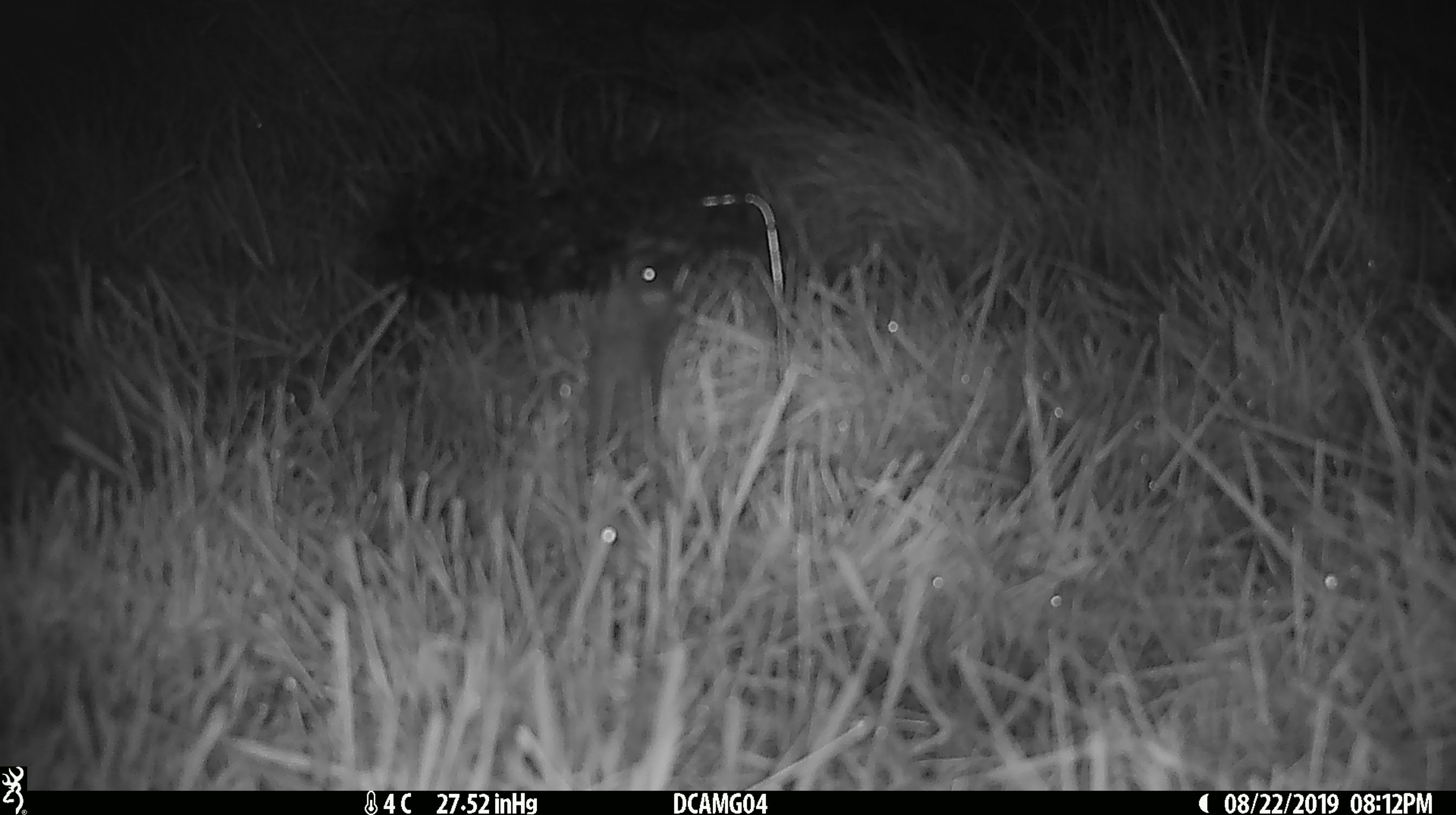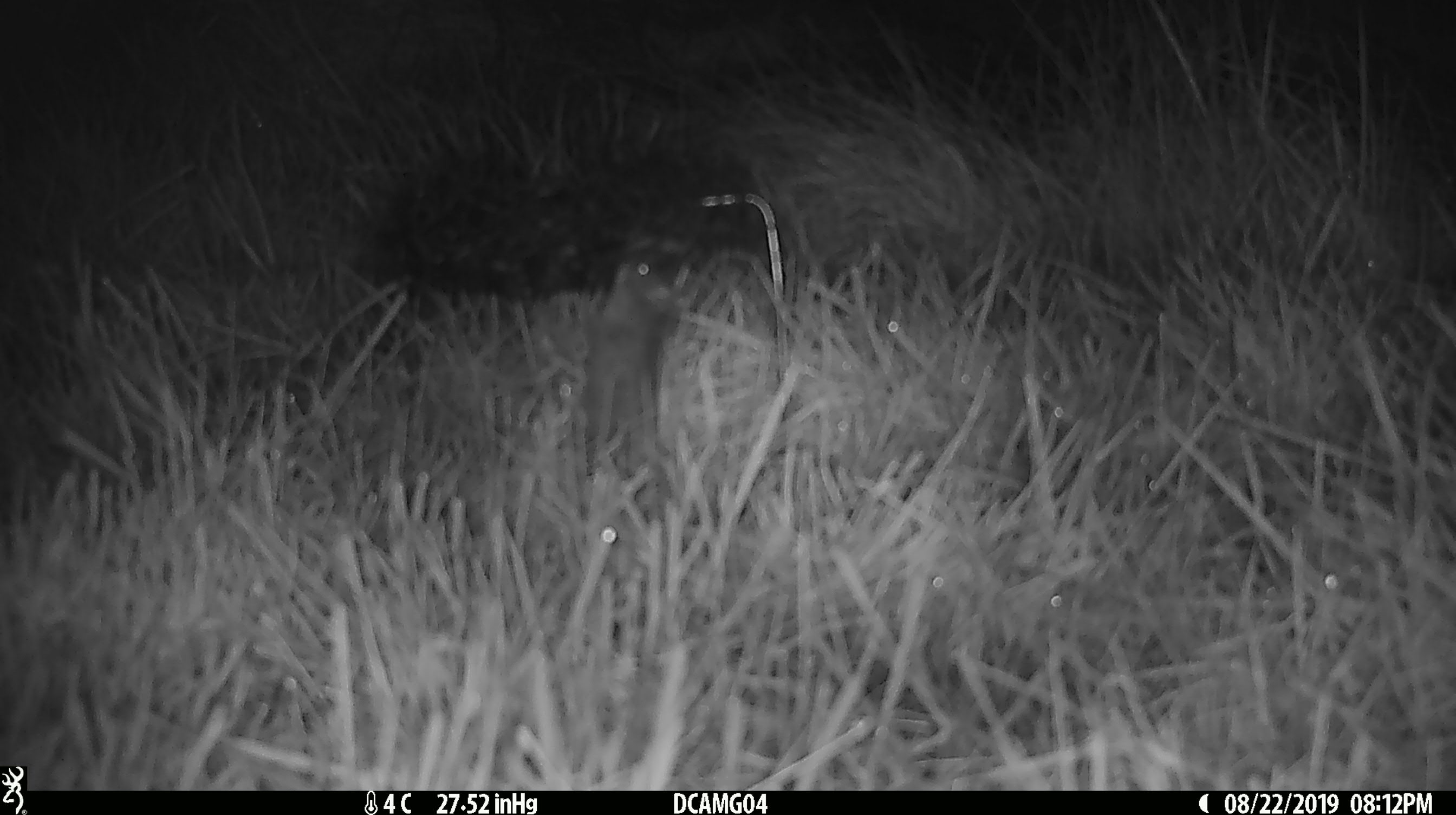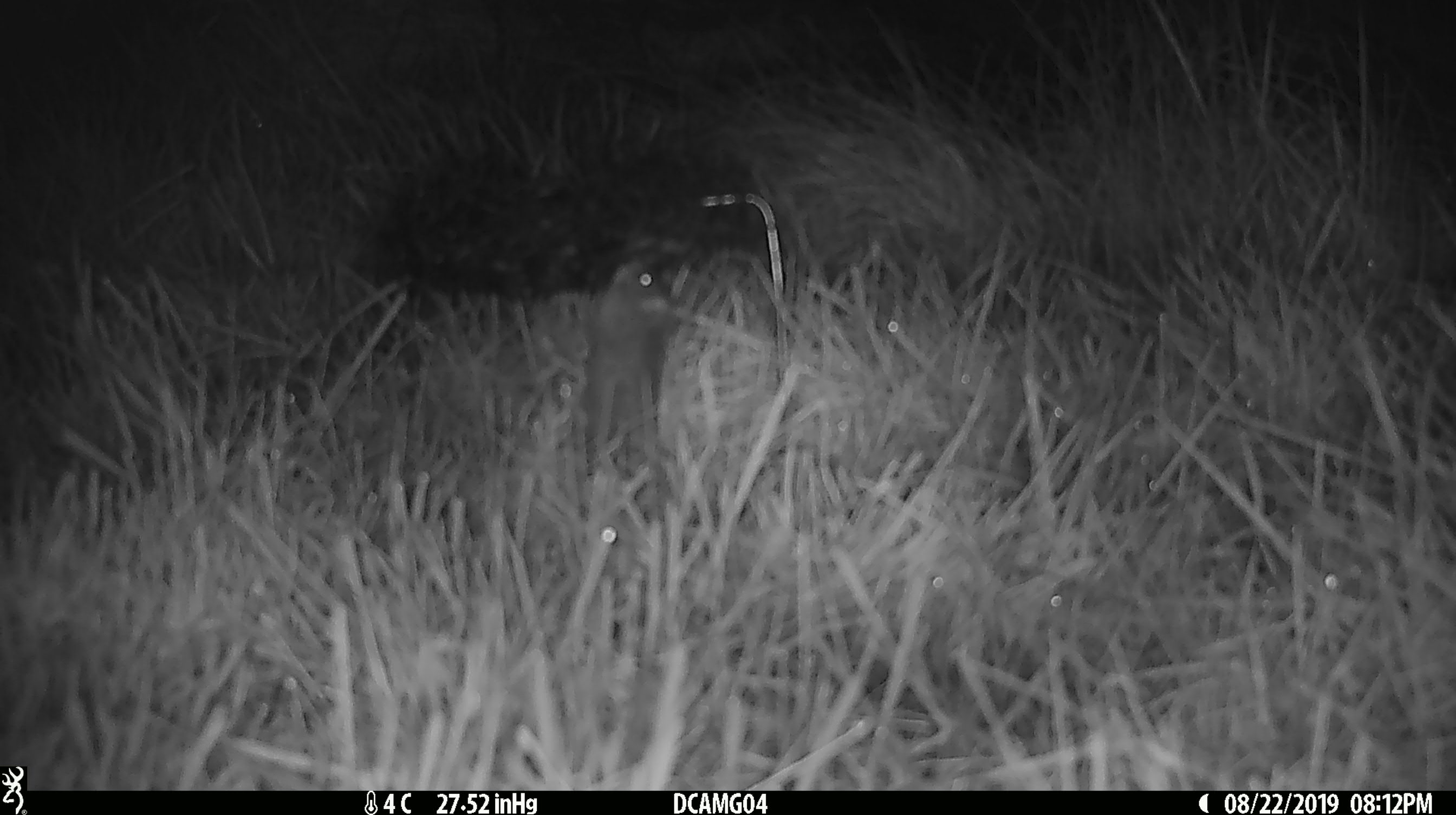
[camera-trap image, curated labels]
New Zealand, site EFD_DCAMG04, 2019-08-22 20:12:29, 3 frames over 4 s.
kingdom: Animalia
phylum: Chordata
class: Mammalia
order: Rodentia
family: Muridae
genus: Mus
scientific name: Mus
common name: mouse